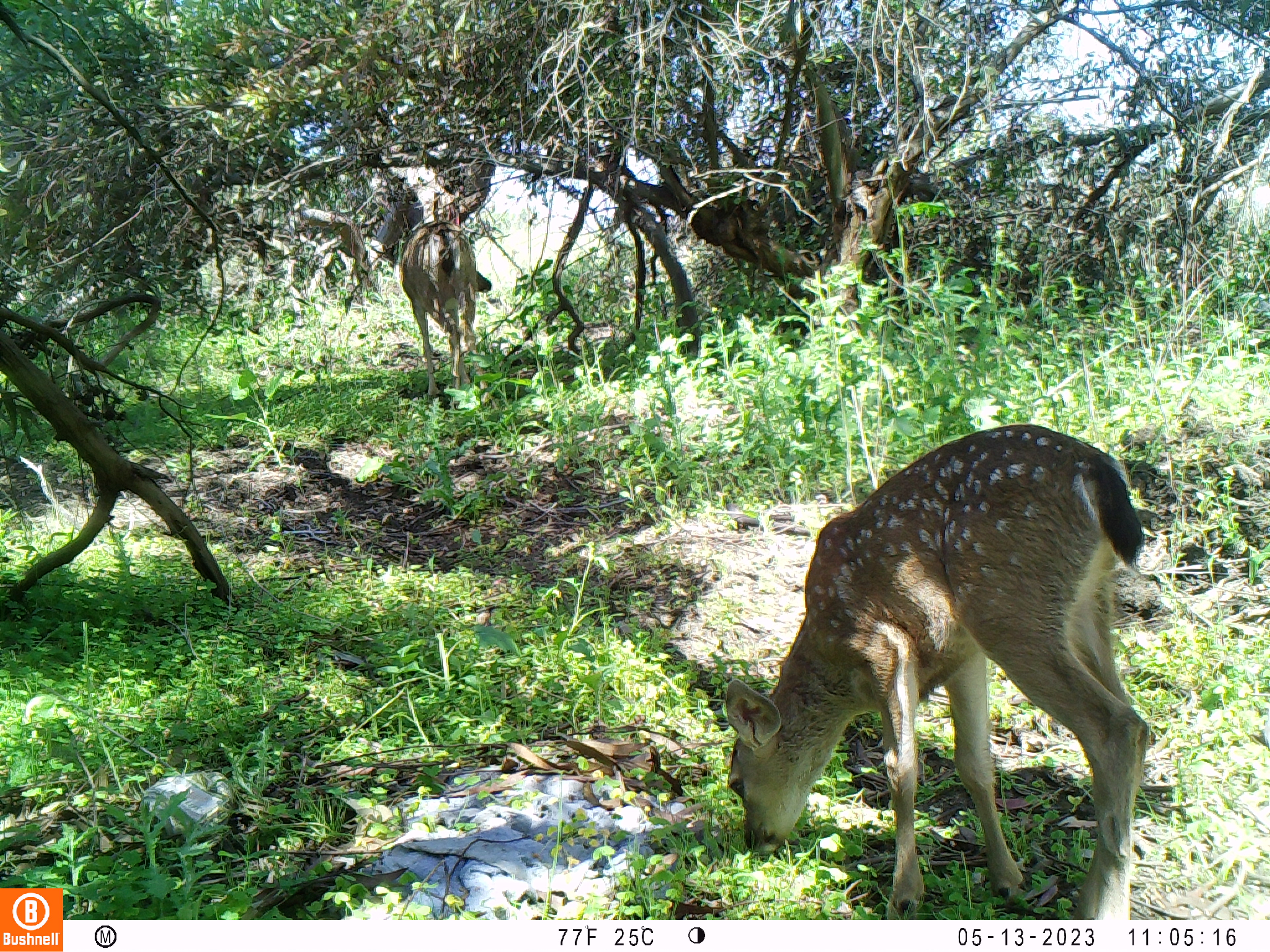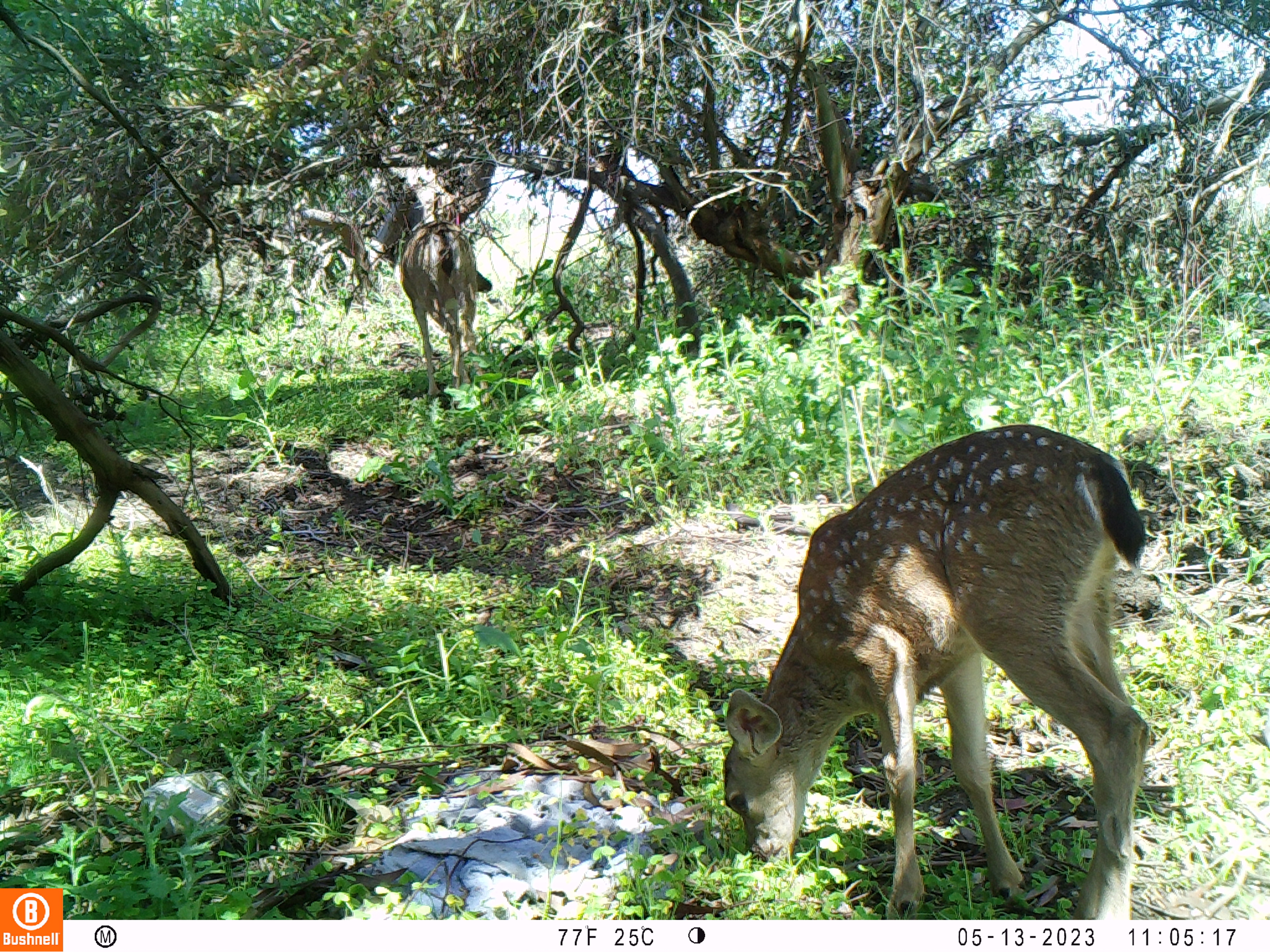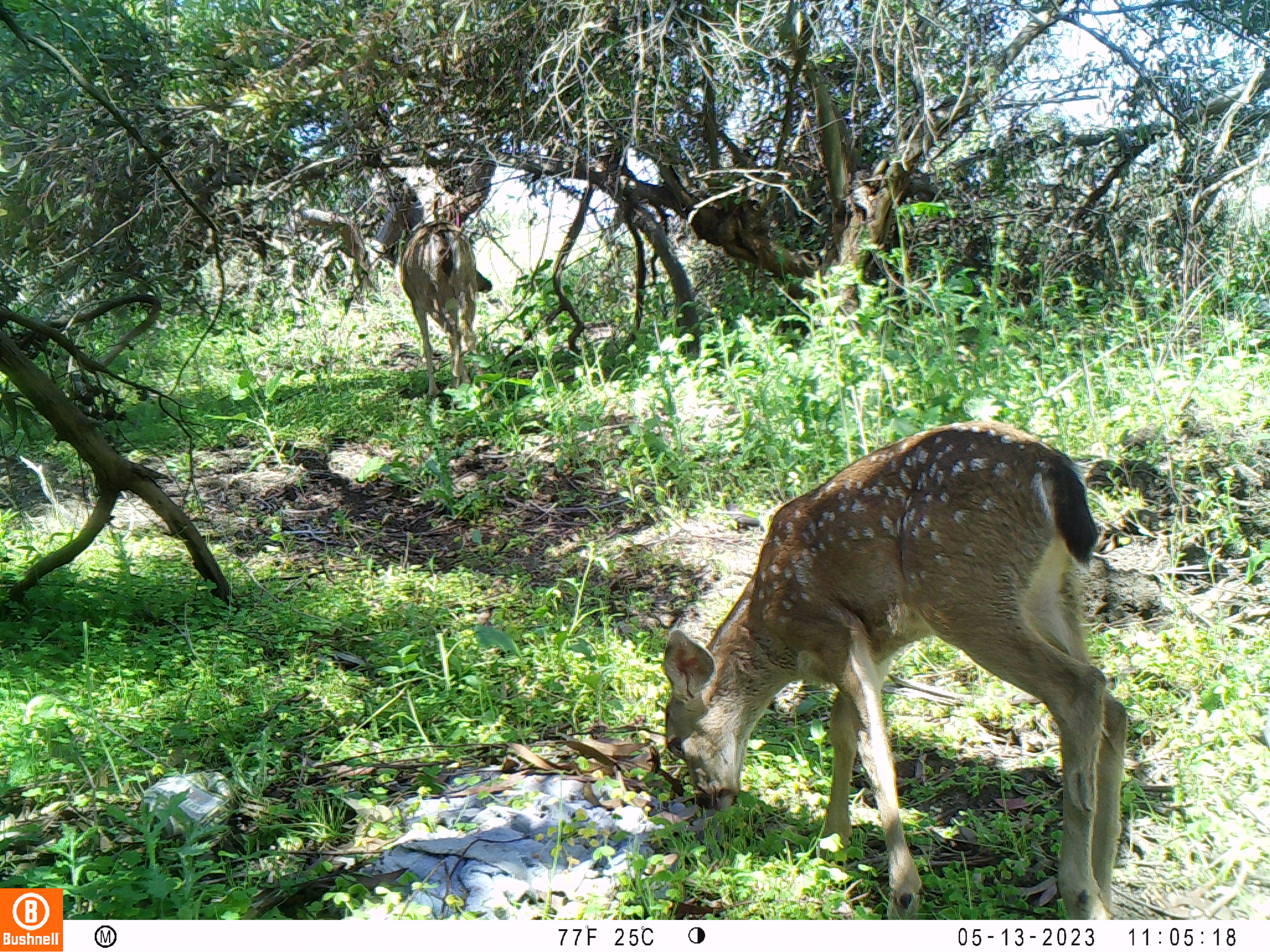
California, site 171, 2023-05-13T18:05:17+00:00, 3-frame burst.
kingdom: Animalia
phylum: Chordata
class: Mammalia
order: Artiodactyla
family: Cervidae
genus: Odocoileus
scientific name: Odocoileus hemionus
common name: mule deer